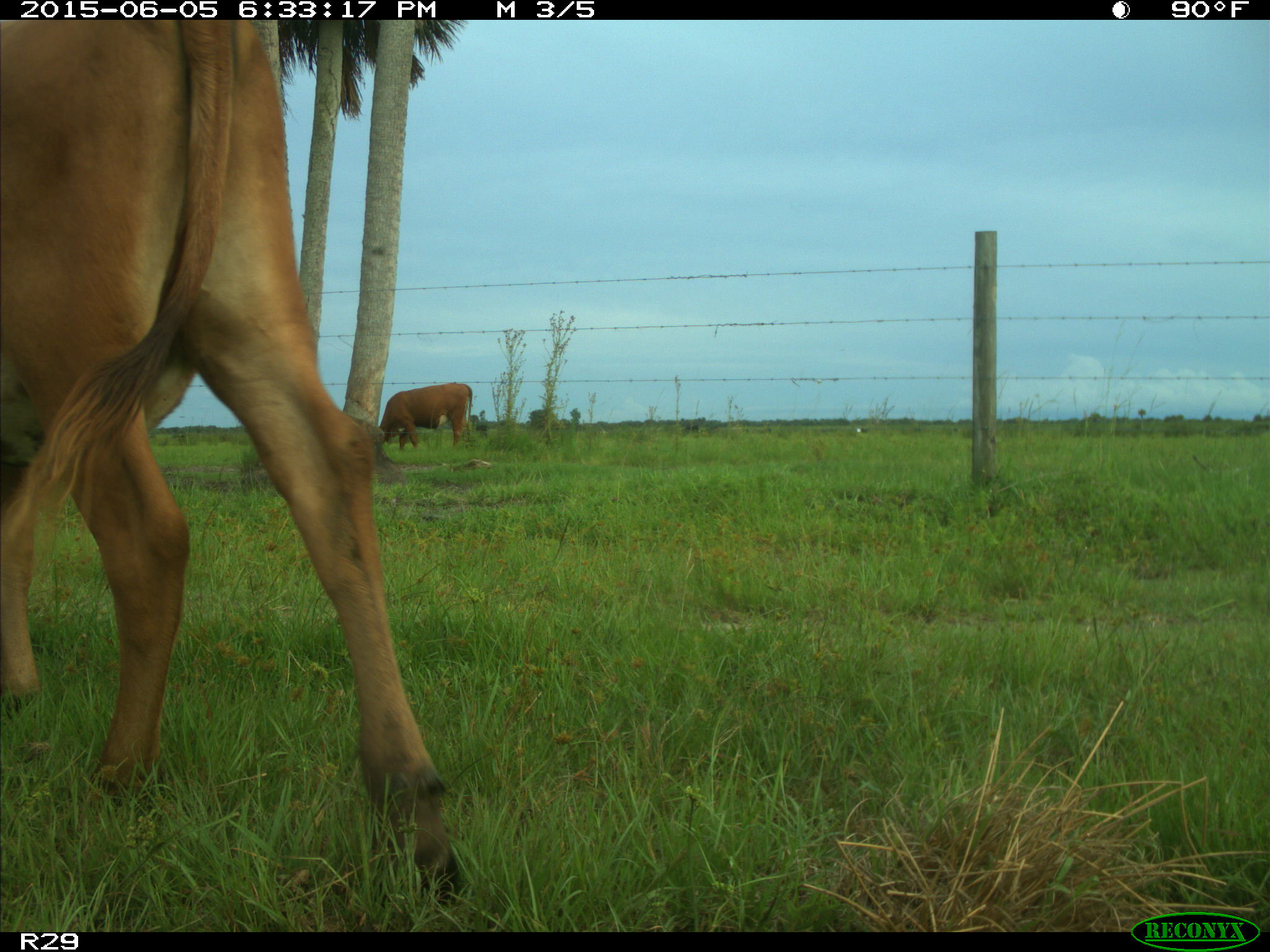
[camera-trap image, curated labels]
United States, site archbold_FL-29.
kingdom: Animalia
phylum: Chordata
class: Mammalia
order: Artiodactyla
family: Bovidae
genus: Bos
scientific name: Bos taurus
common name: domestic cow